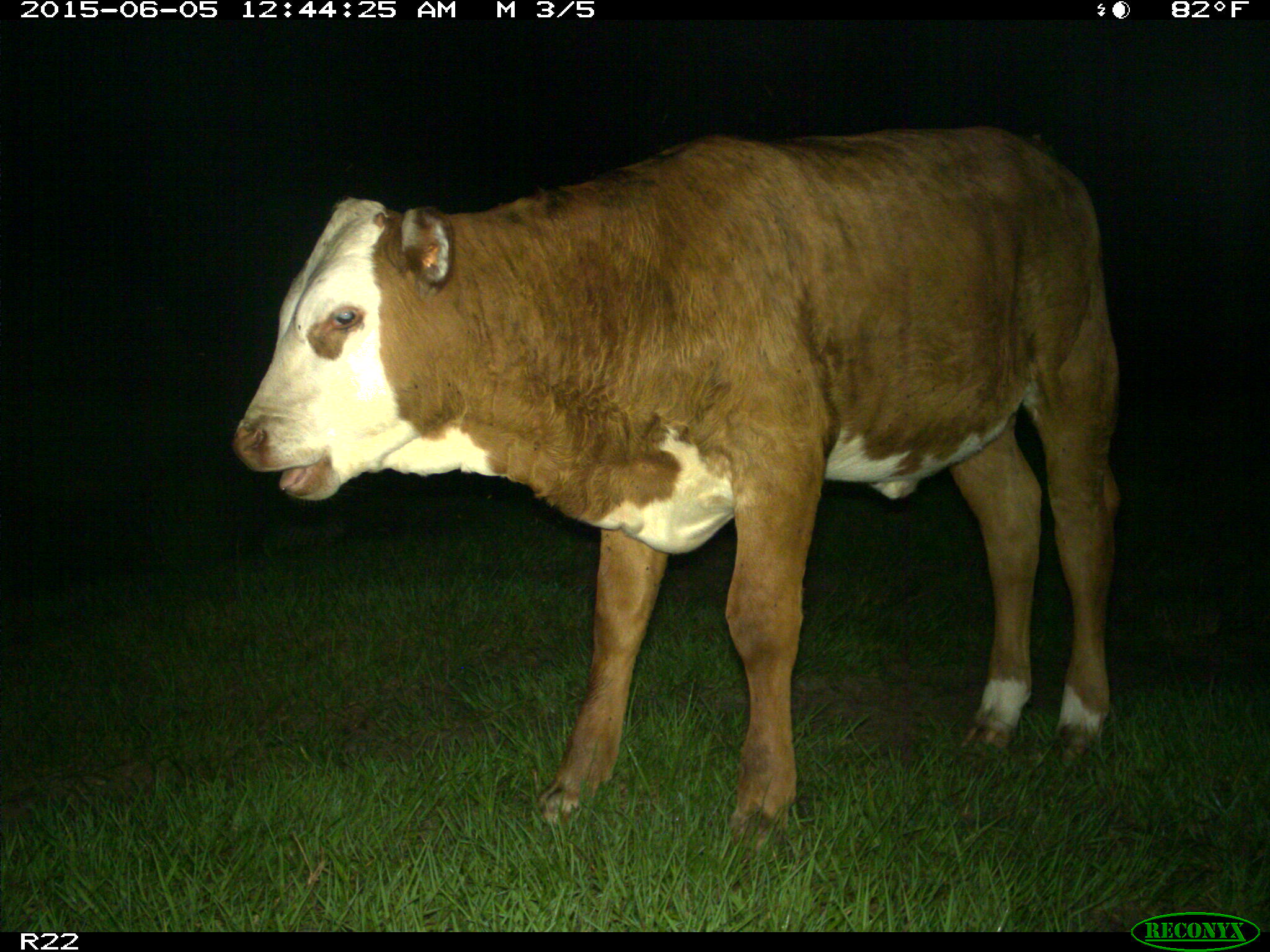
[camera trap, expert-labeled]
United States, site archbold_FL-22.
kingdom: Animalia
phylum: Chordata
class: Mammalia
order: Artiodactyla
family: Bovidae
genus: Bos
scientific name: Bos taurus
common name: domestic cow